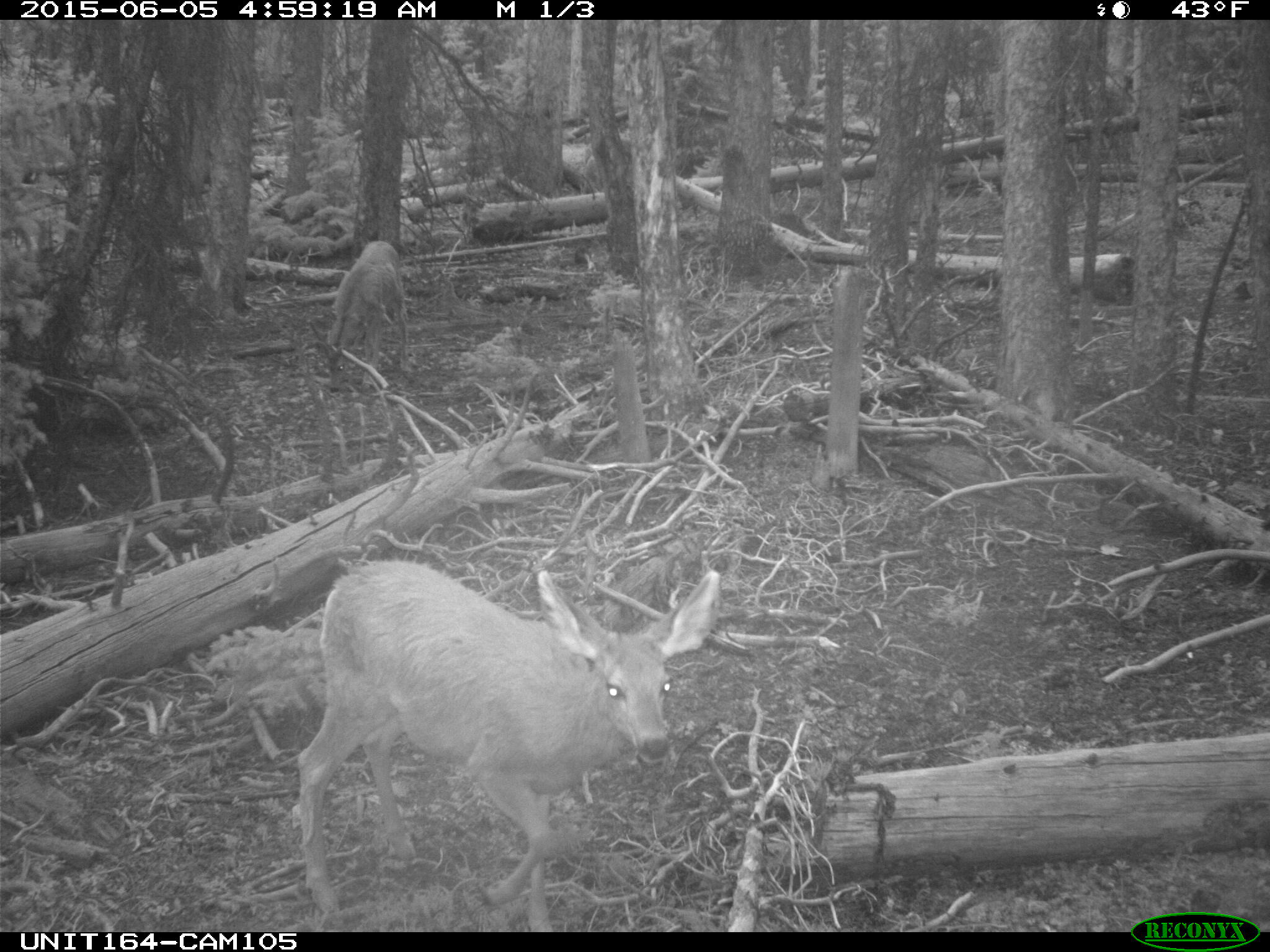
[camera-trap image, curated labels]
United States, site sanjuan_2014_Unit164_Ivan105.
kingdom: Animalia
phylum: Chordata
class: Mammalia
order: Artiodactyla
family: Cervidae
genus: Odocoileus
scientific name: Odocoileus hemionus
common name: mule deer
Odocoileus hemionus (mule deer).